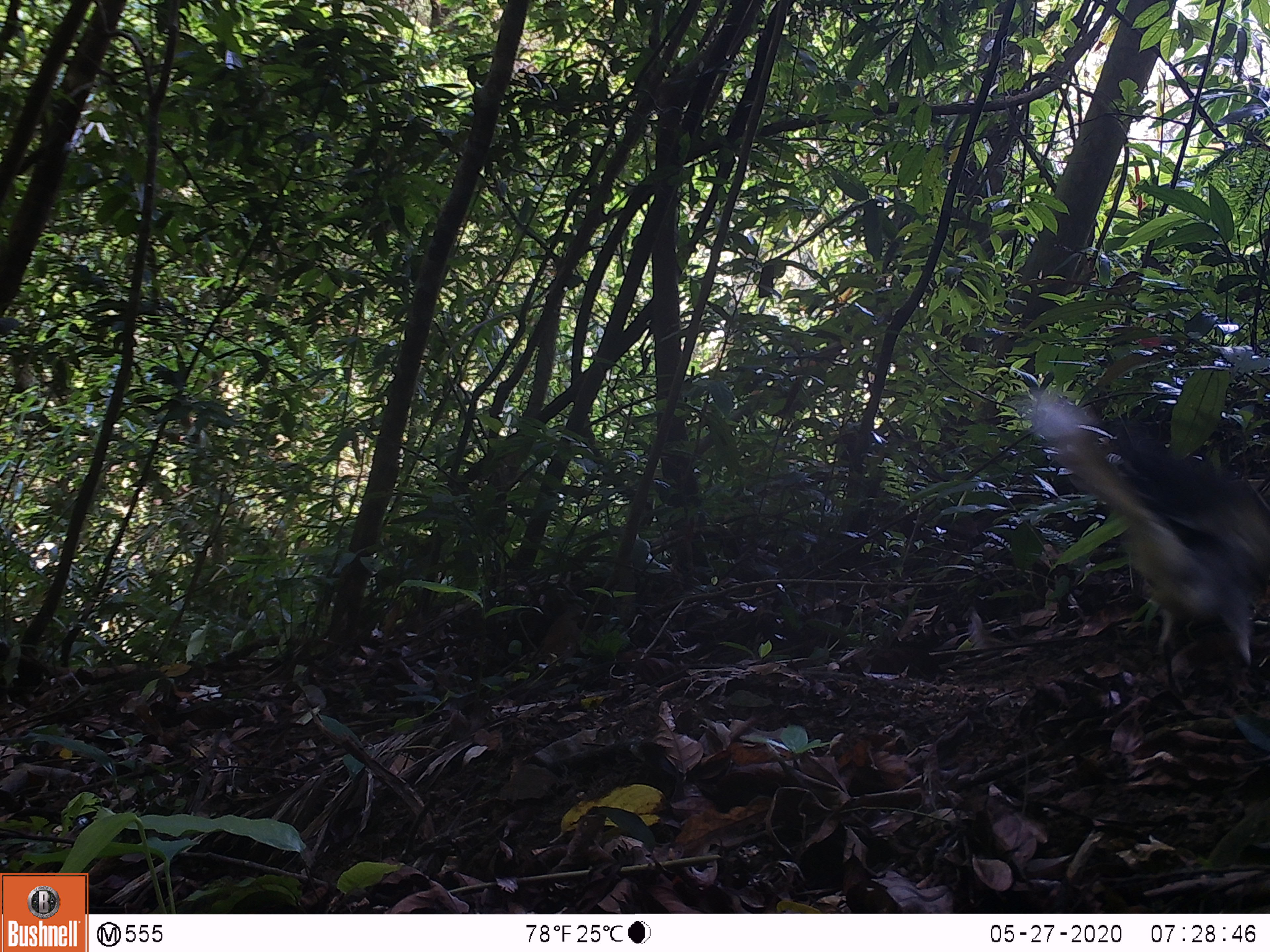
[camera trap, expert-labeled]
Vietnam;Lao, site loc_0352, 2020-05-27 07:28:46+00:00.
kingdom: Animalia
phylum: Chordata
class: Aves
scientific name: Aves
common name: bird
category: unidentified bird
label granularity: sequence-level